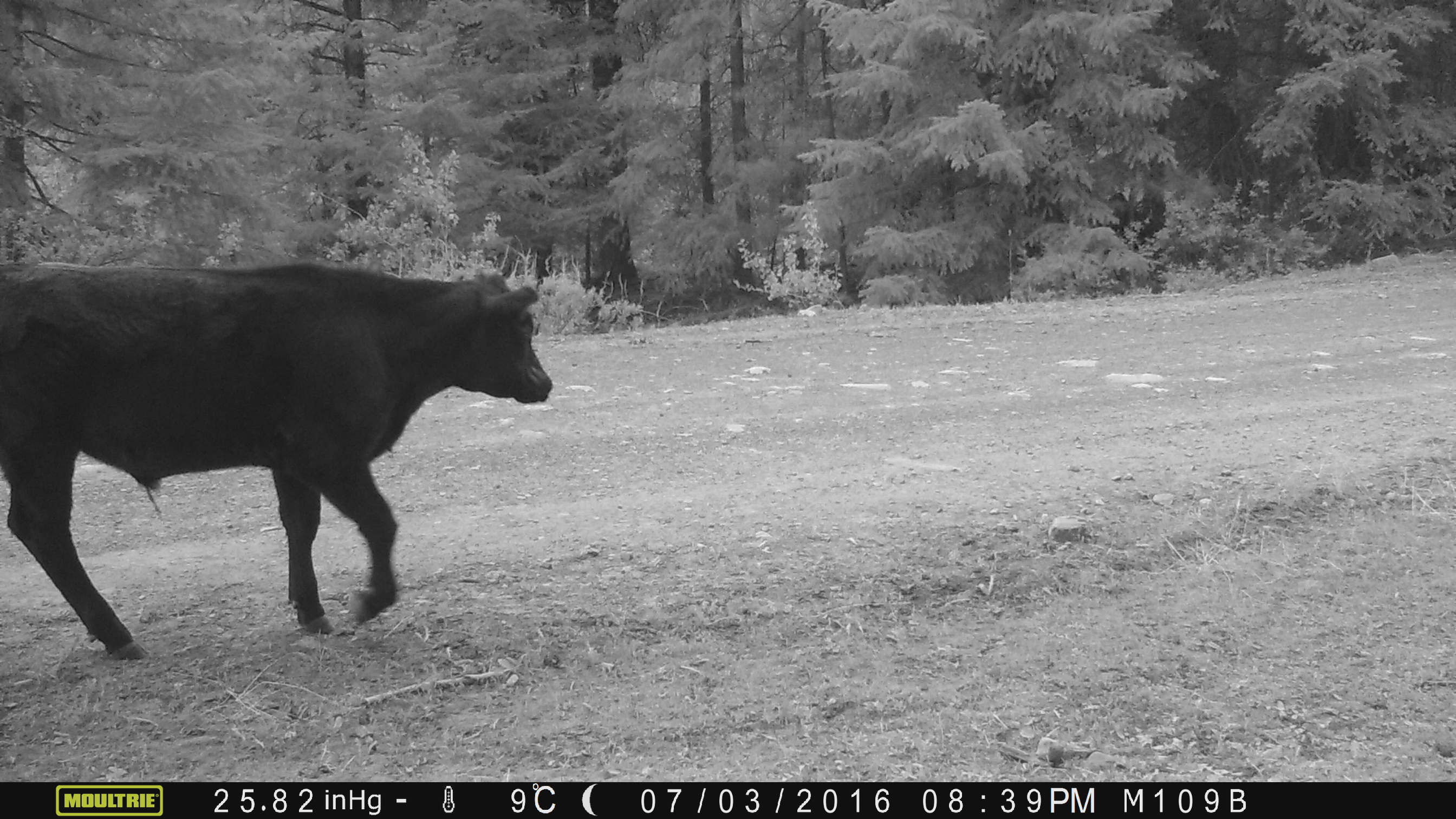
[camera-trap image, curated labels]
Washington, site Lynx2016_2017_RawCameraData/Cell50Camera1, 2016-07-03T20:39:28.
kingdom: Animalia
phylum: Chordata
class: Mammalia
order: Artiodactyla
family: Bovidae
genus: Bos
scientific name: Bos taurus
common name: domestic cattle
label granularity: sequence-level